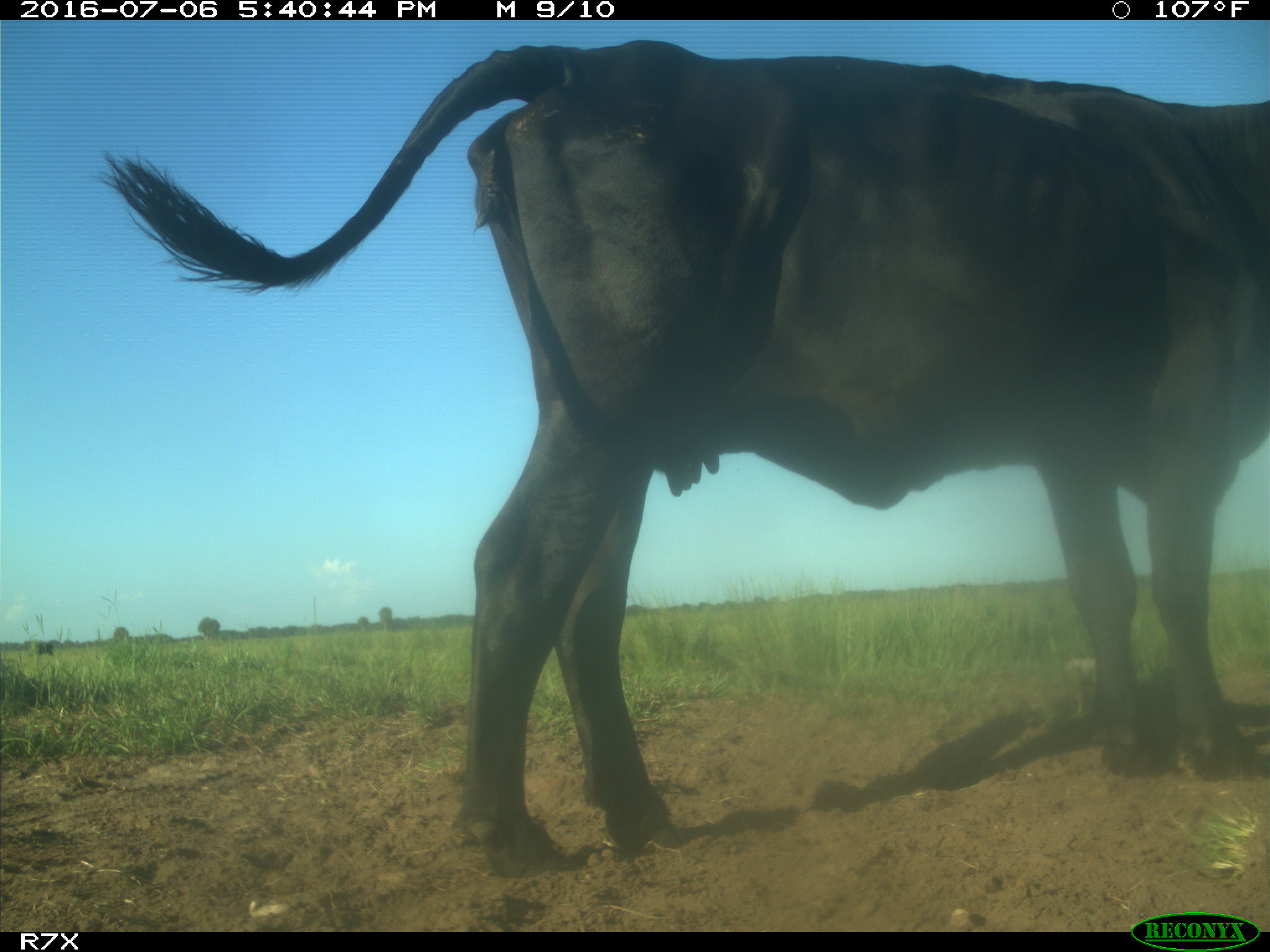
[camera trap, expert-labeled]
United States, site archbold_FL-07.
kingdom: Animalia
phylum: Chordata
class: Mammalia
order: Artiodactyla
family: Bovidae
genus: Bos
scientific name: Bos taurus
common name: domestic cow